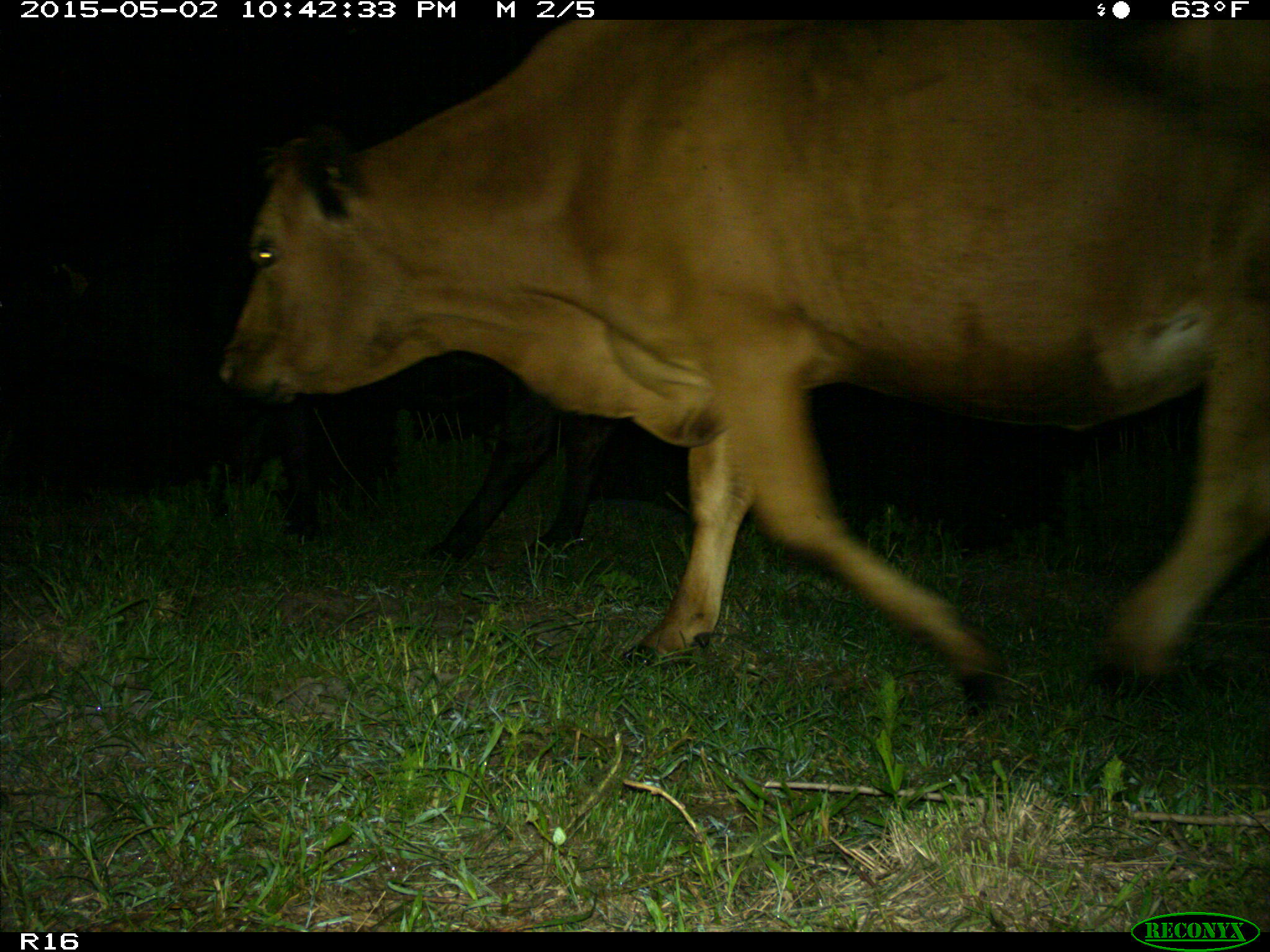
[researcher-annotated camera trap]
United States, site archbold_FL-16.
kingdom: Animalia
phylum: Chordata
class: Mammalia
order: Artiodactyla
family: Bovidae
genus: Bos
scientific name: Bos taurus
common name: domestic cow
Bos taurus (domestic cow).